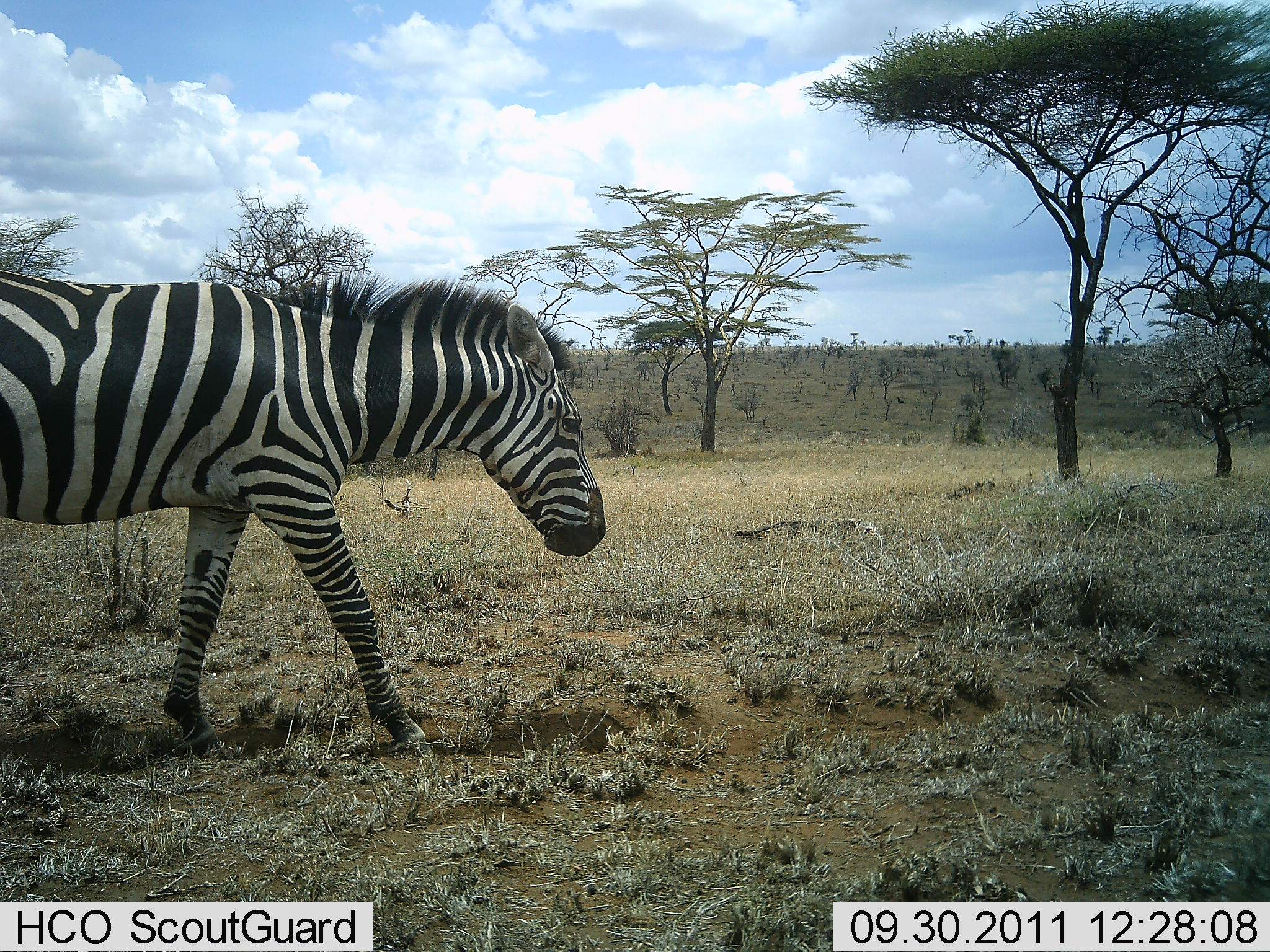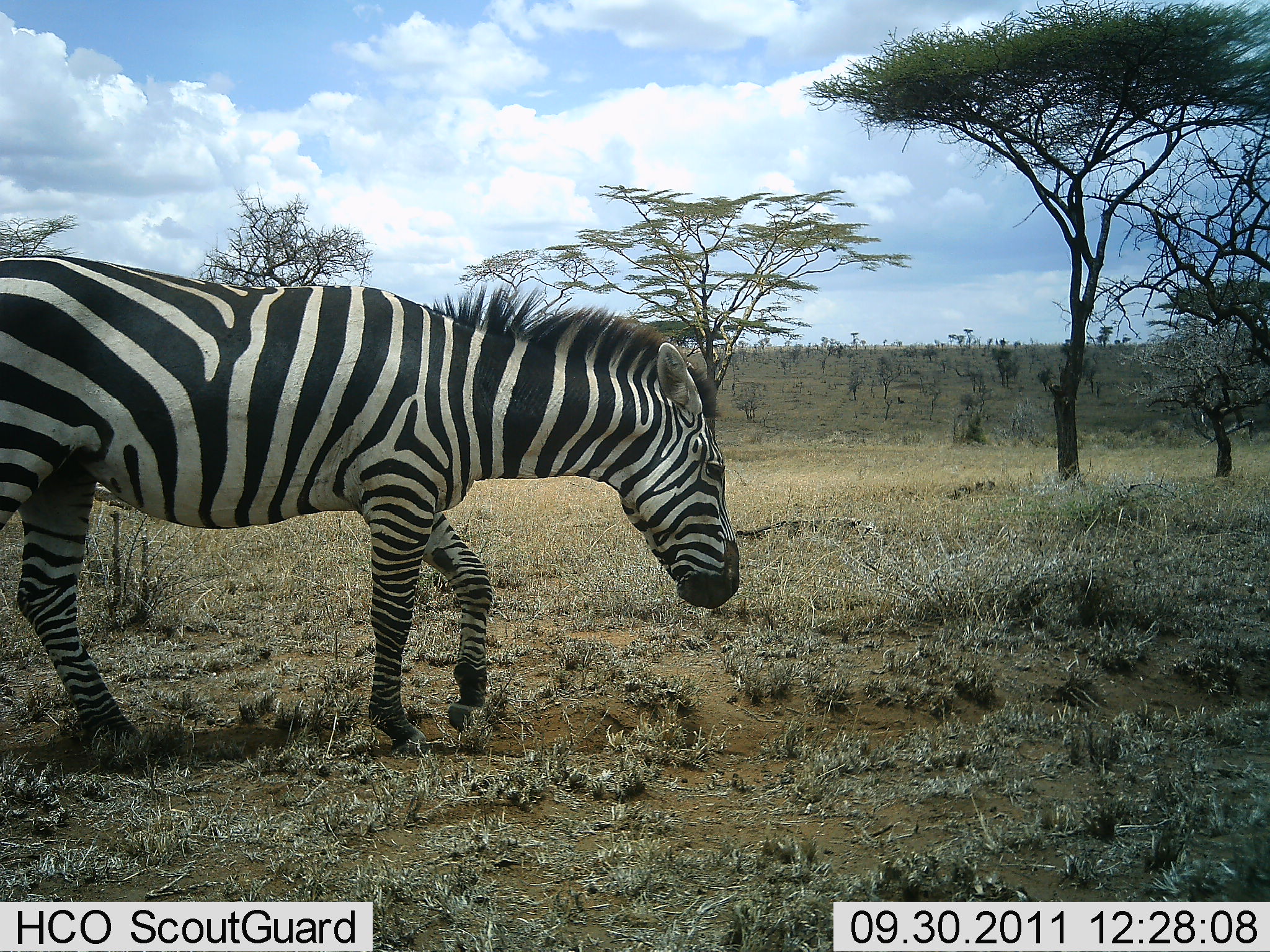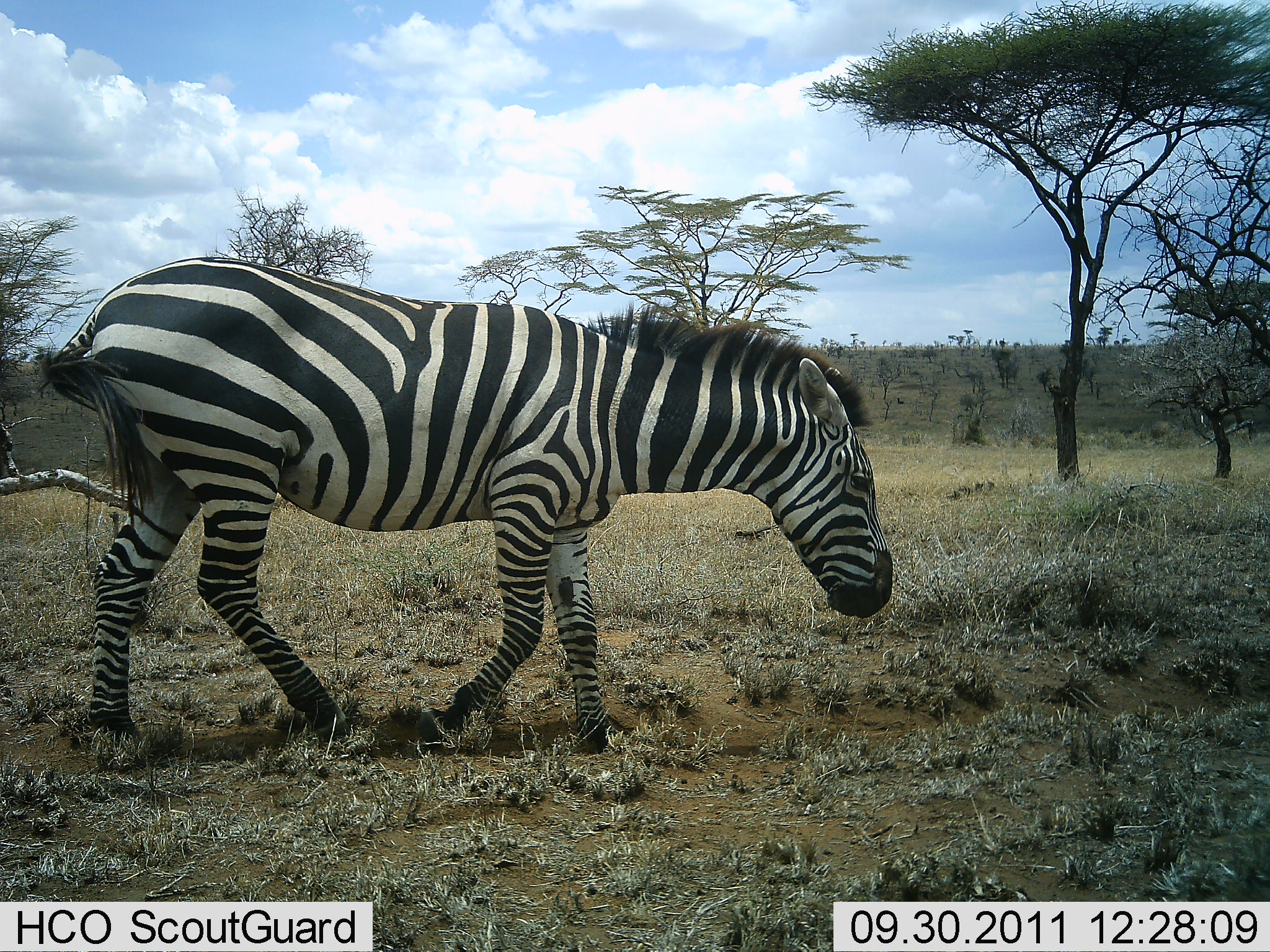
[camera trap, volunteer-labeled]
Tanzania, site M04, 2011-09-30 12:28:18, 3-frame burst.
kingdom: Animalia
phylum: Chordata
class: Mammalia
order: Perissodactyla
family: Equidae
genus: Equus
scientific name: Equus quagga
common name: plains zebra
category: zebra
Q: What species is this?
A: Zebra (plains zebra) (Equus quagga).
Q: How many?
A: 1.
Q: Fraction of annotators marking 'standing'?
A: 0%.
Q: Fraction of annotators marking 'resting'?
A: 0%.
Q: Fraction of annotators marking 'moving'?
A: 100%.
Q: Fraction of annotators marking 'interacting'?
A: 0%.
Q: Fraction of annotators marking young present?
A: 0%.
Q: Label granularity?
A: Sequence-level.